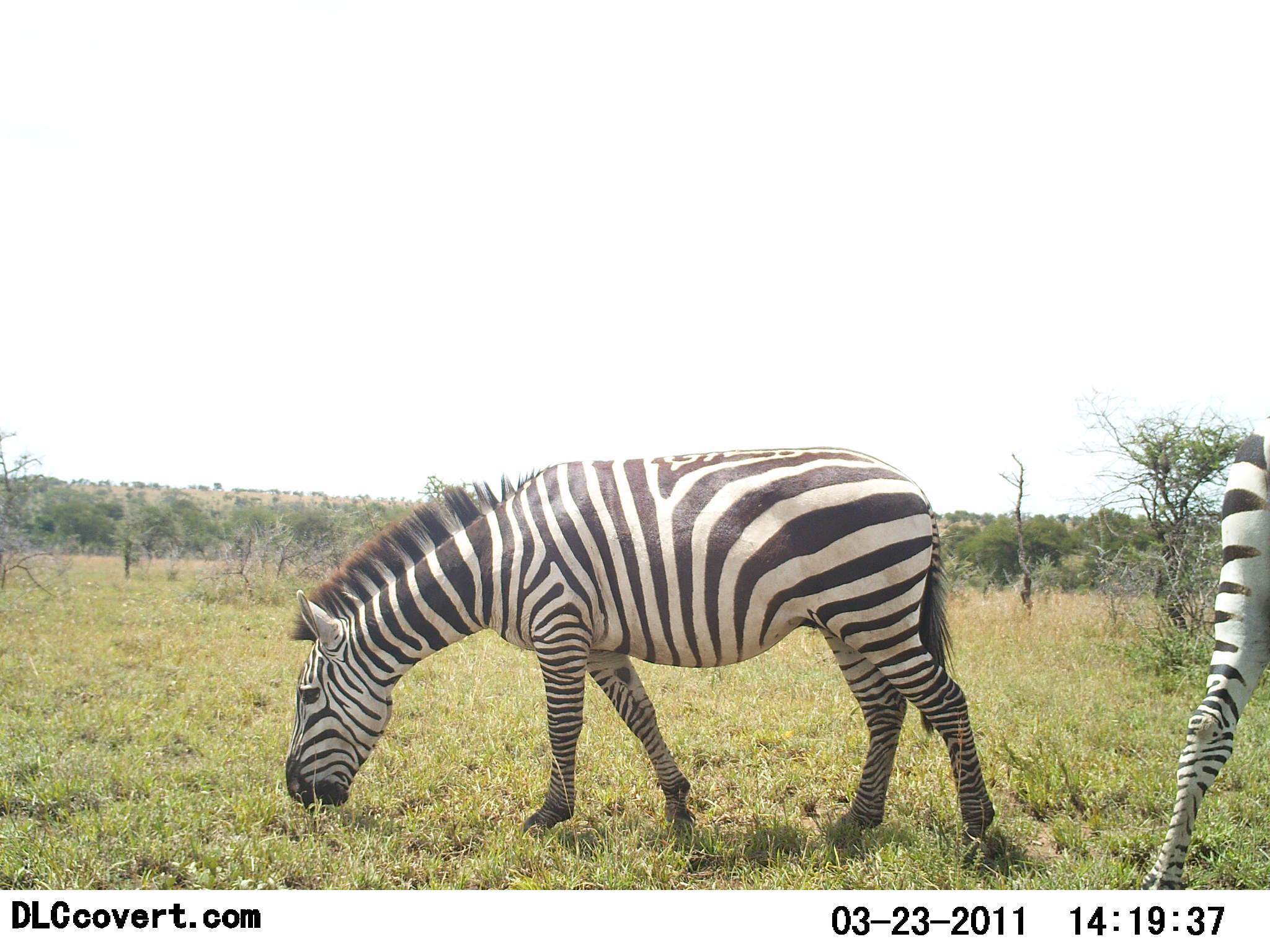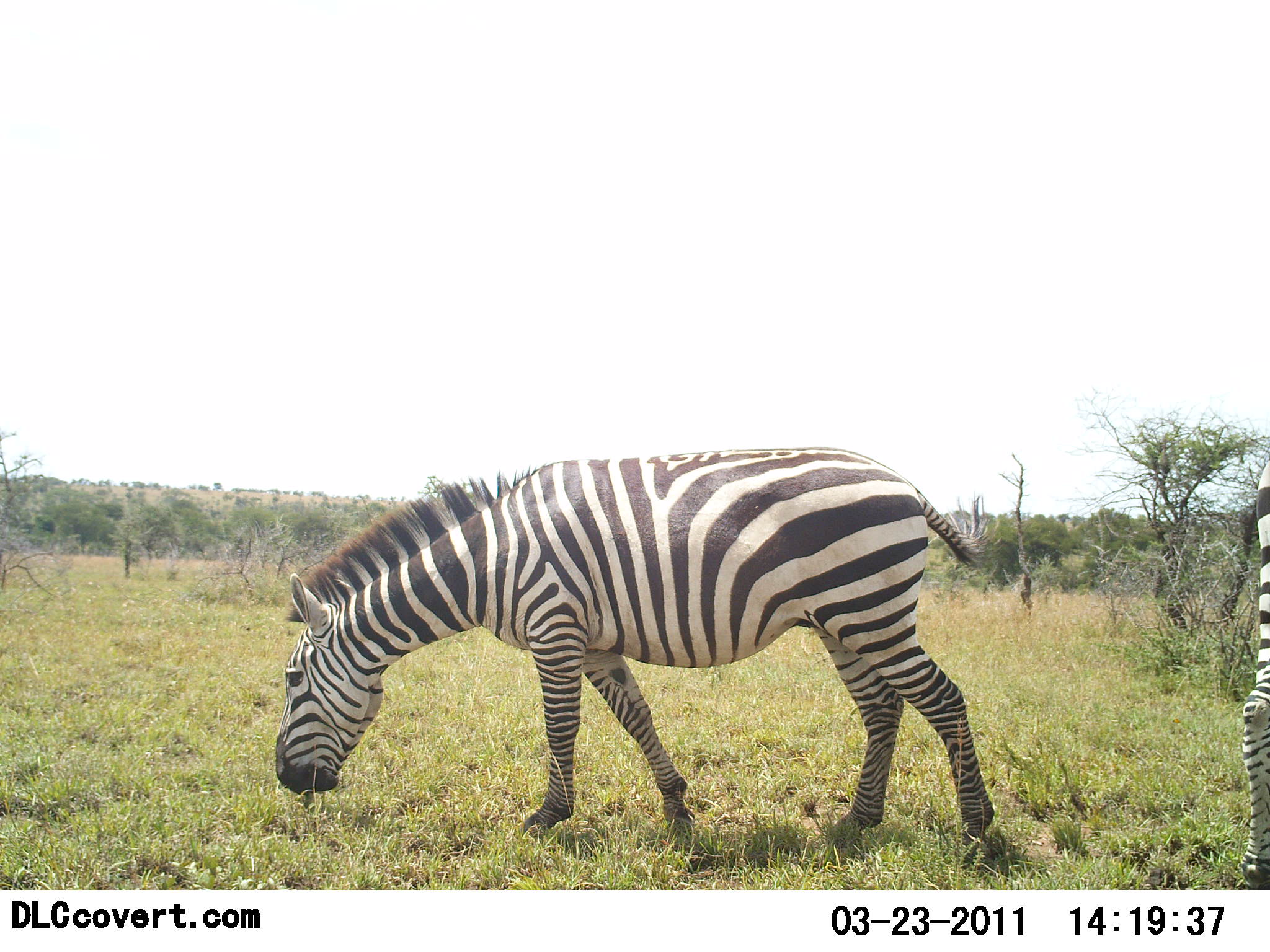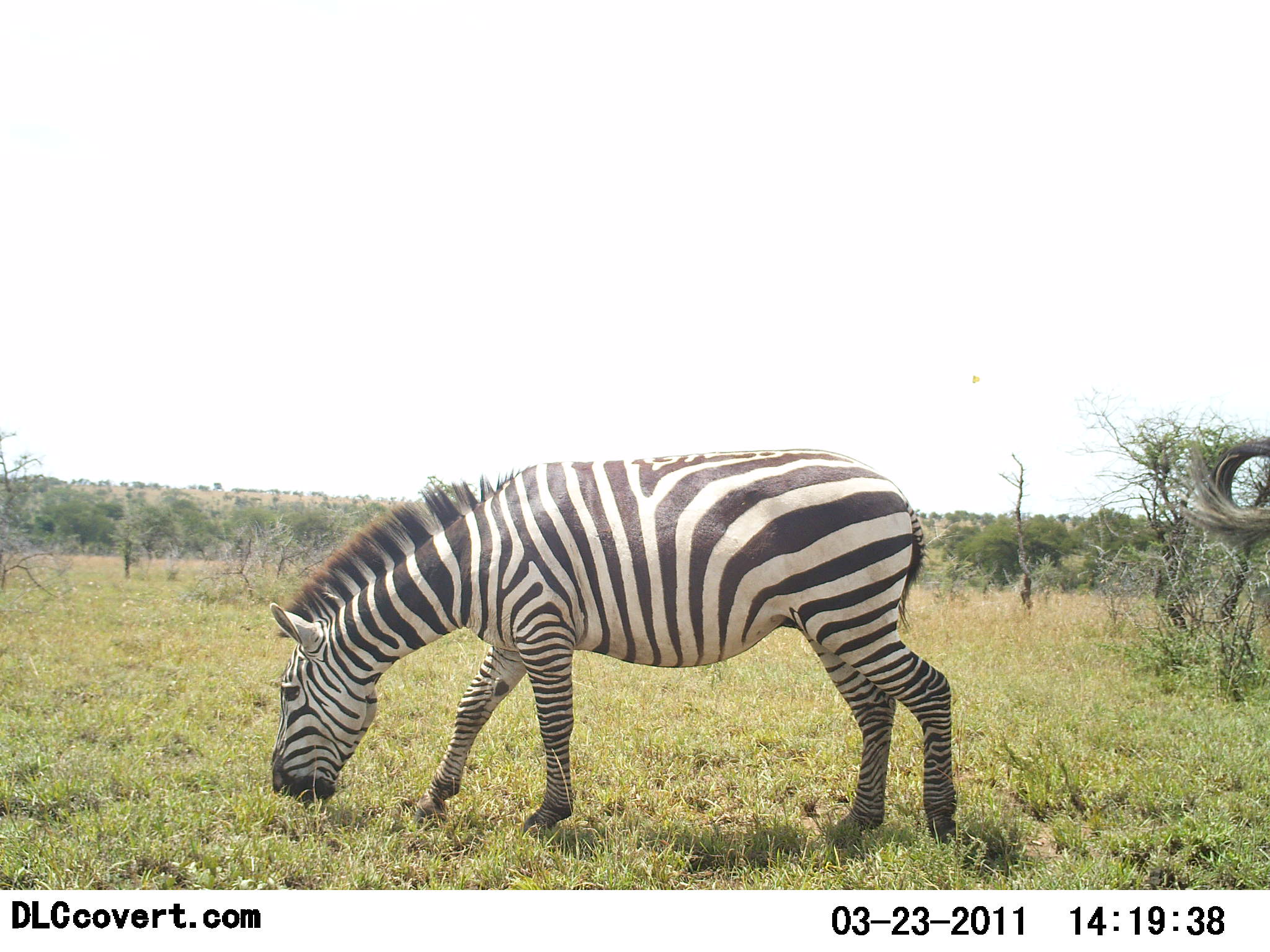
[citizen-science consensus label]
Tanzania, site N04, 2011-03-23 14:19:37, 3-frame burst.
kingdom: Animalia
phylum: Chordata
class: Mammalia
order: Perissodactyla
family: Equidae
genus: Equus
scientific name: Equus quagga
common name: plains zebra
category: zebra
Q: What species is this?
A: Zebra (plains zebra) (Equus quagga).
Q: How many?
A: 2.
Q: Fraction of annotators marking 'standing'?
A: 36%.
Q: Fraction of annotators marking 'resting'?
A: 0%.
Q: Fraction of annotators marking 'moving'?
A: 21%.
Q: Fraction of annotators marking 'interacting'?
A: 0%.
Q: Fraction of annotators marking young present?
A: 0%.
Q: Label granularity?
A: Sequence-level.